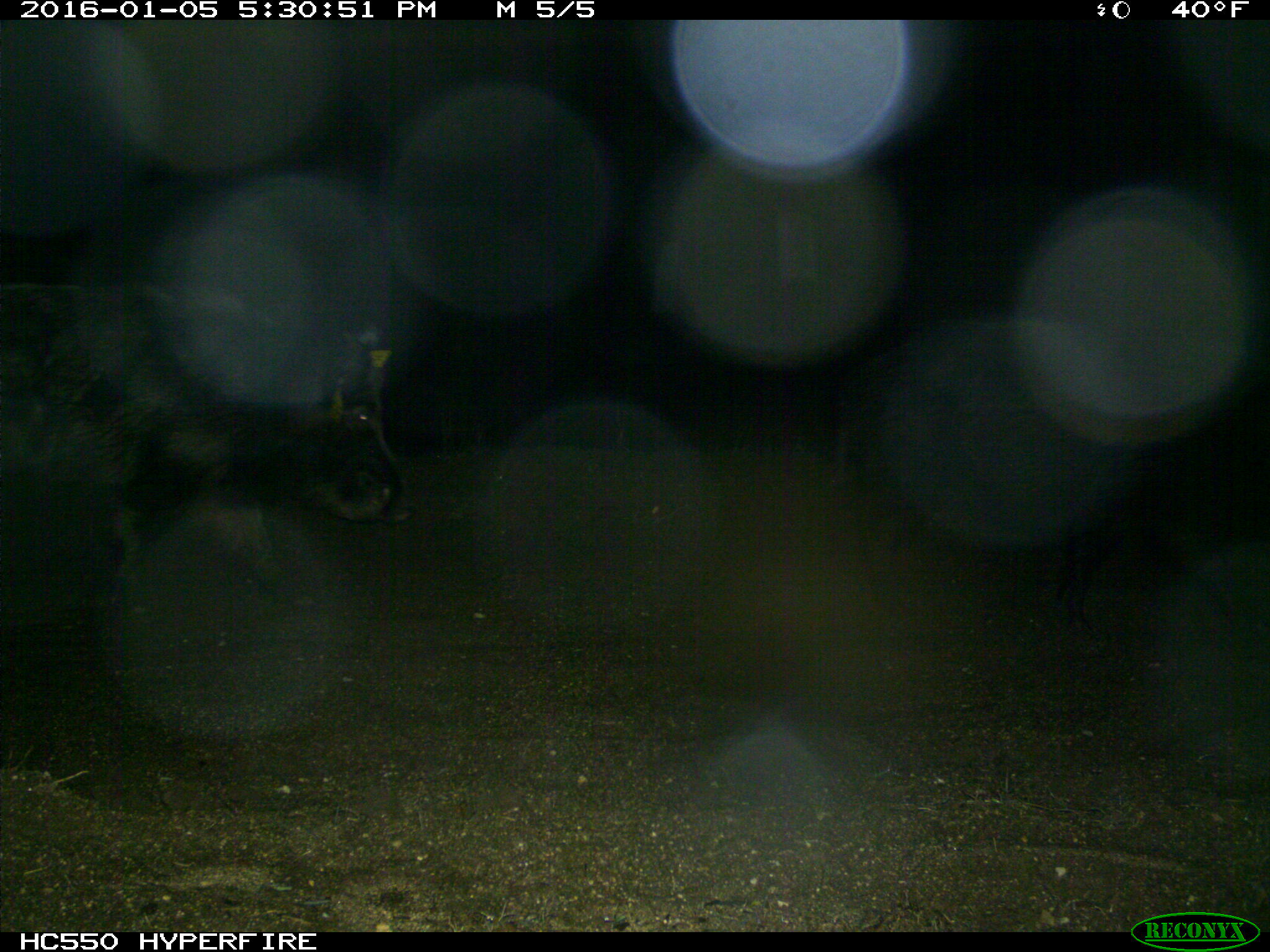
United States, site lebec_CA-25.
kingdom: Animalia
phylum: Chordata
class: Mammalia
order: Artiodactyla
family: Suidae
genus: Sus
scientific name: Sus scrofa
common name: wild boar